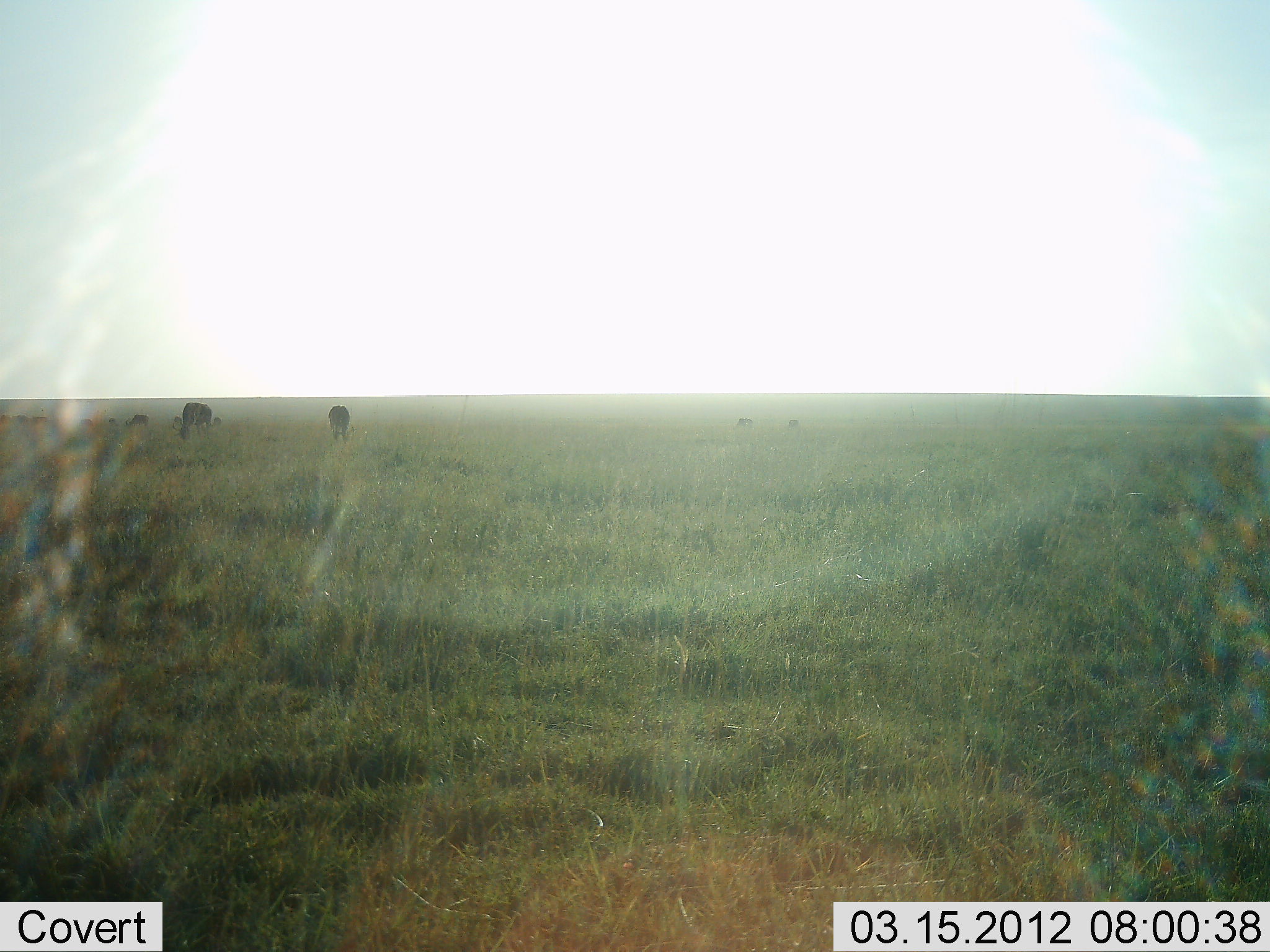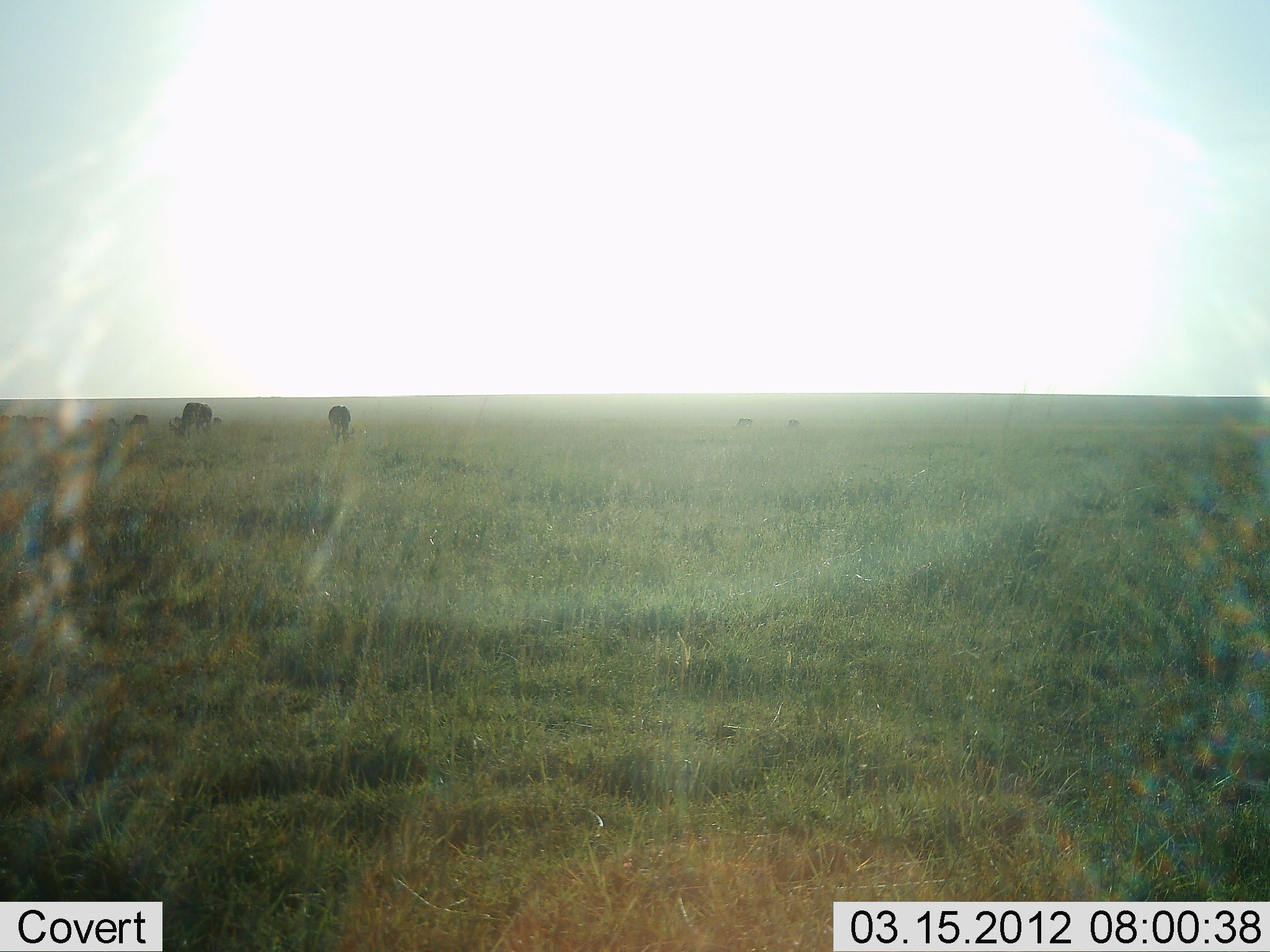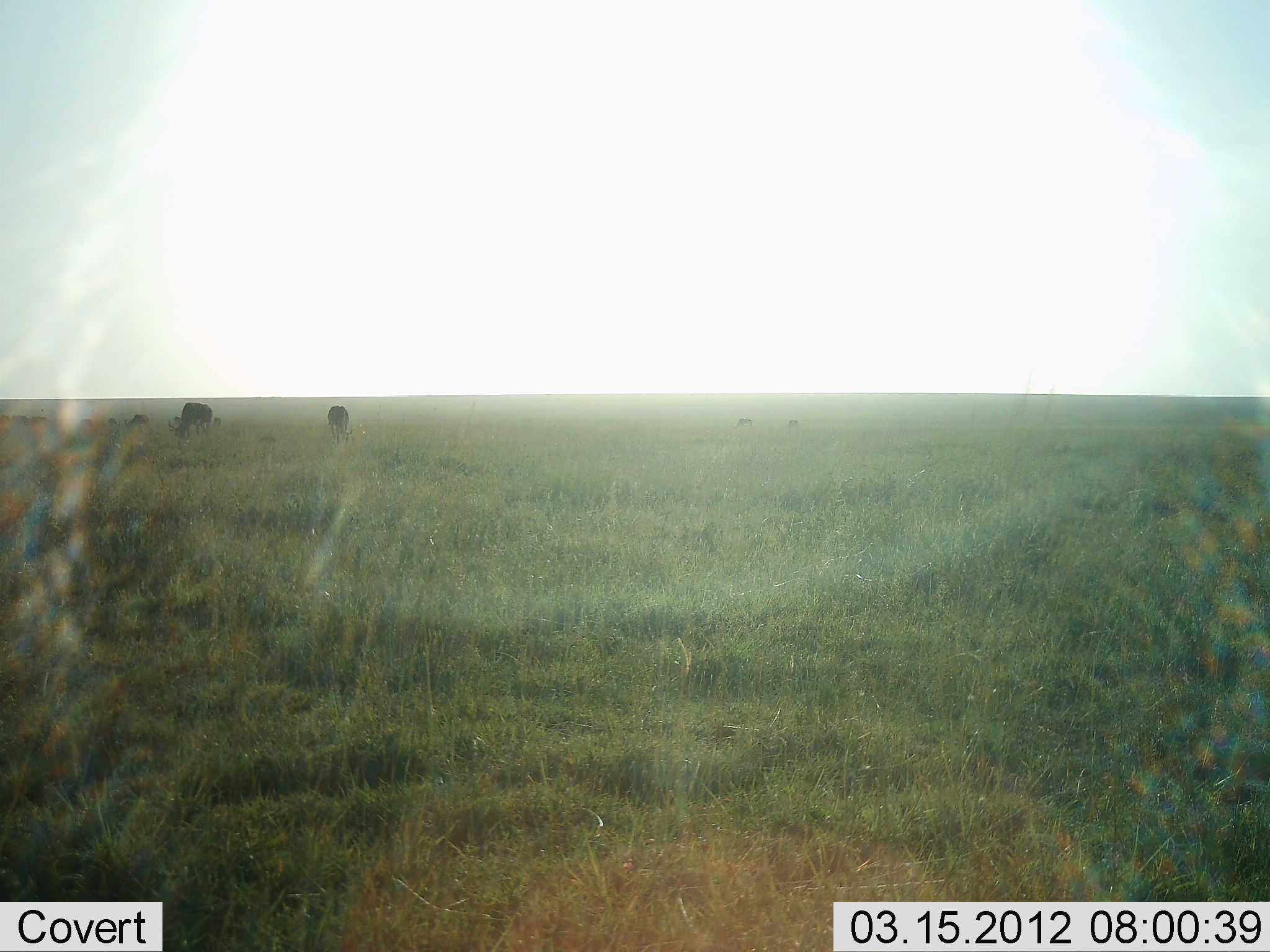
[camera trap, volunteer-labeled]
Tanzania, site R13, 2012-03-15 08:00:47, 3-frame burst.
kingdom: Animalia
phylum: Chordata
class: Mammalia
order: Artiodactyla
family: Bovidae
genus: Connochaetes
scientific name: Connochaetes taurinus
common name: blue wildebeest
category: wildebeest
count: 4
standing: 29%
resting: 7%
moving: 0%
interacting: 0%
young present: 0%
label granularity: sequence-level